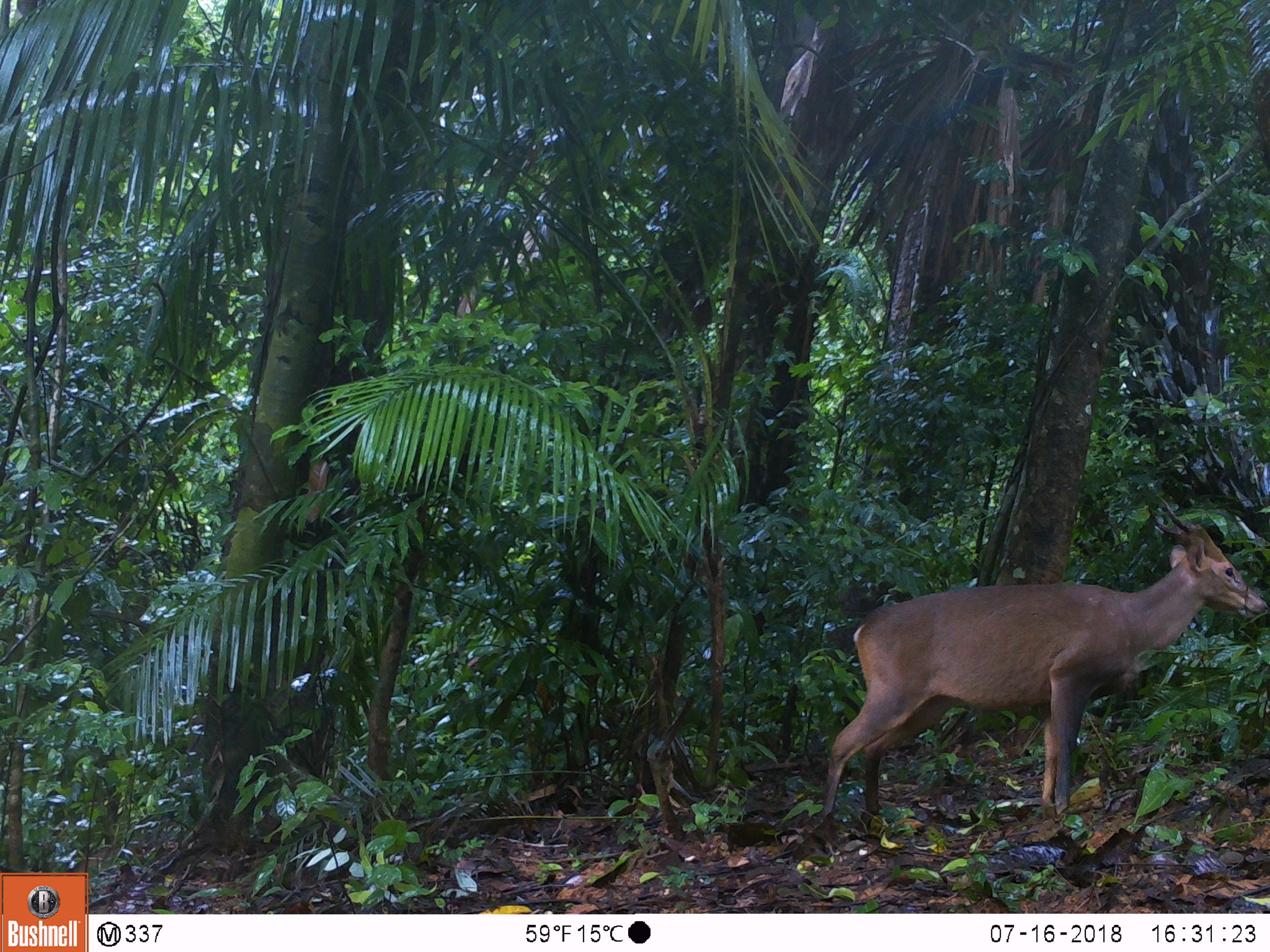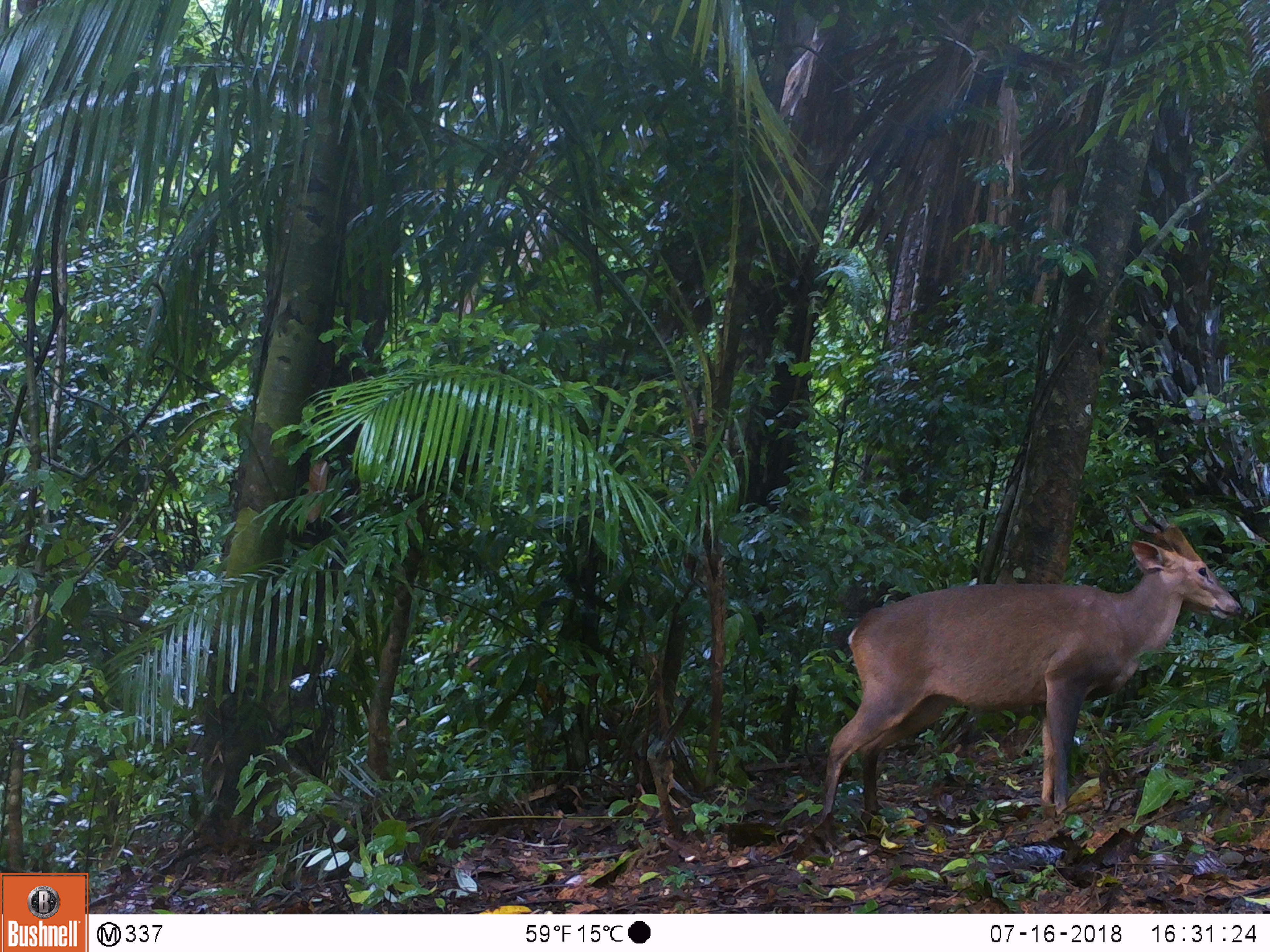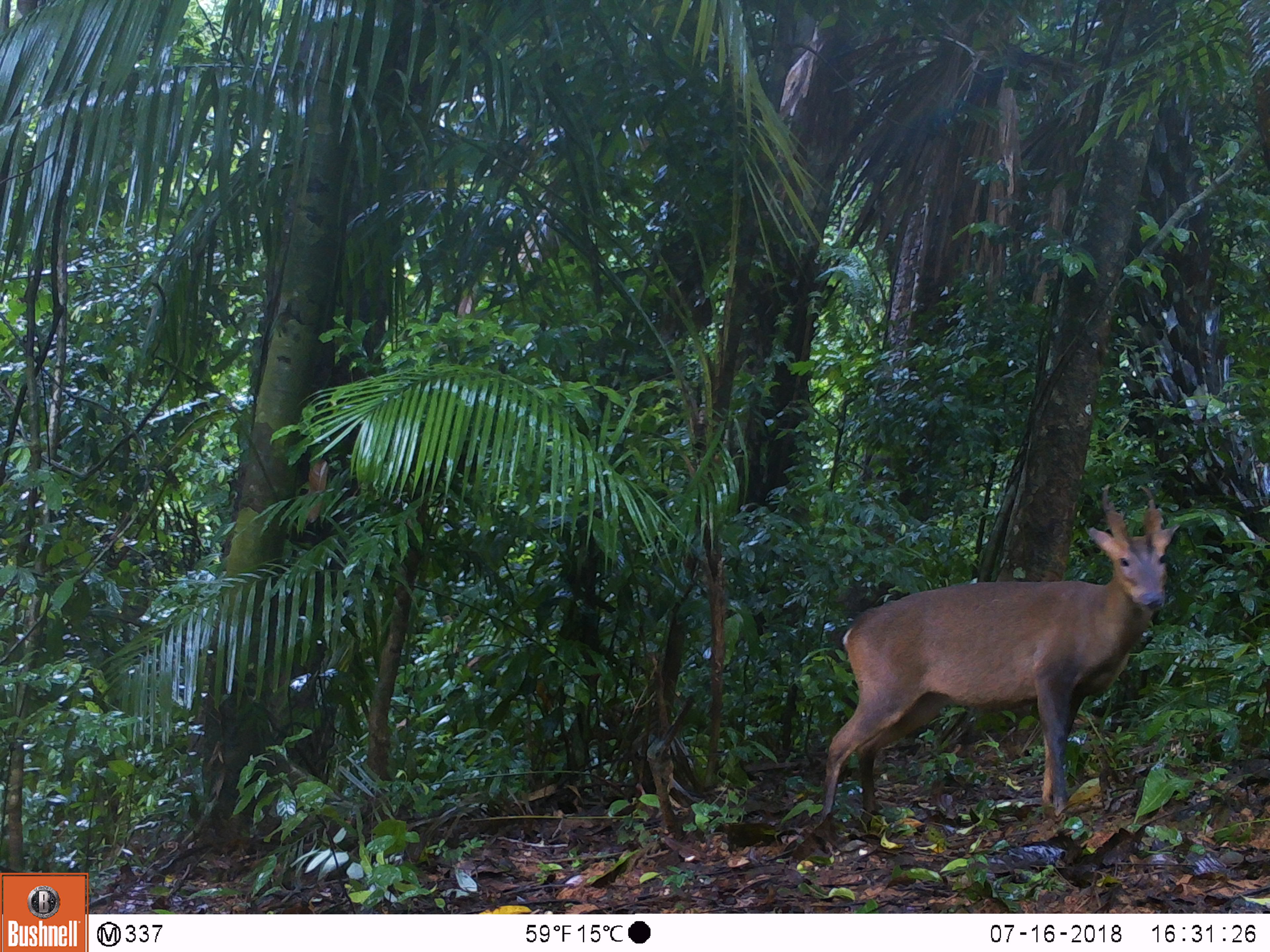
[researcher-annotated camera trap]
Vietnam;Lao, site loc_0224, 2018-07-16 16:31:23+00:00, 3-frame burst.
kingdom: Animalia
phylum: Chordata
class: Mammalia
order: Artiodactyla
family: Cervidae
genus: Muntiacus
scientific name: Muntiacus vuquangensis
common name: large-antlered muntjac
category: large antlered muntjac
Large antlered muntjac (large-antlered muntjac) (Muntiacus vuquangensis). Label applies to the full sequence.